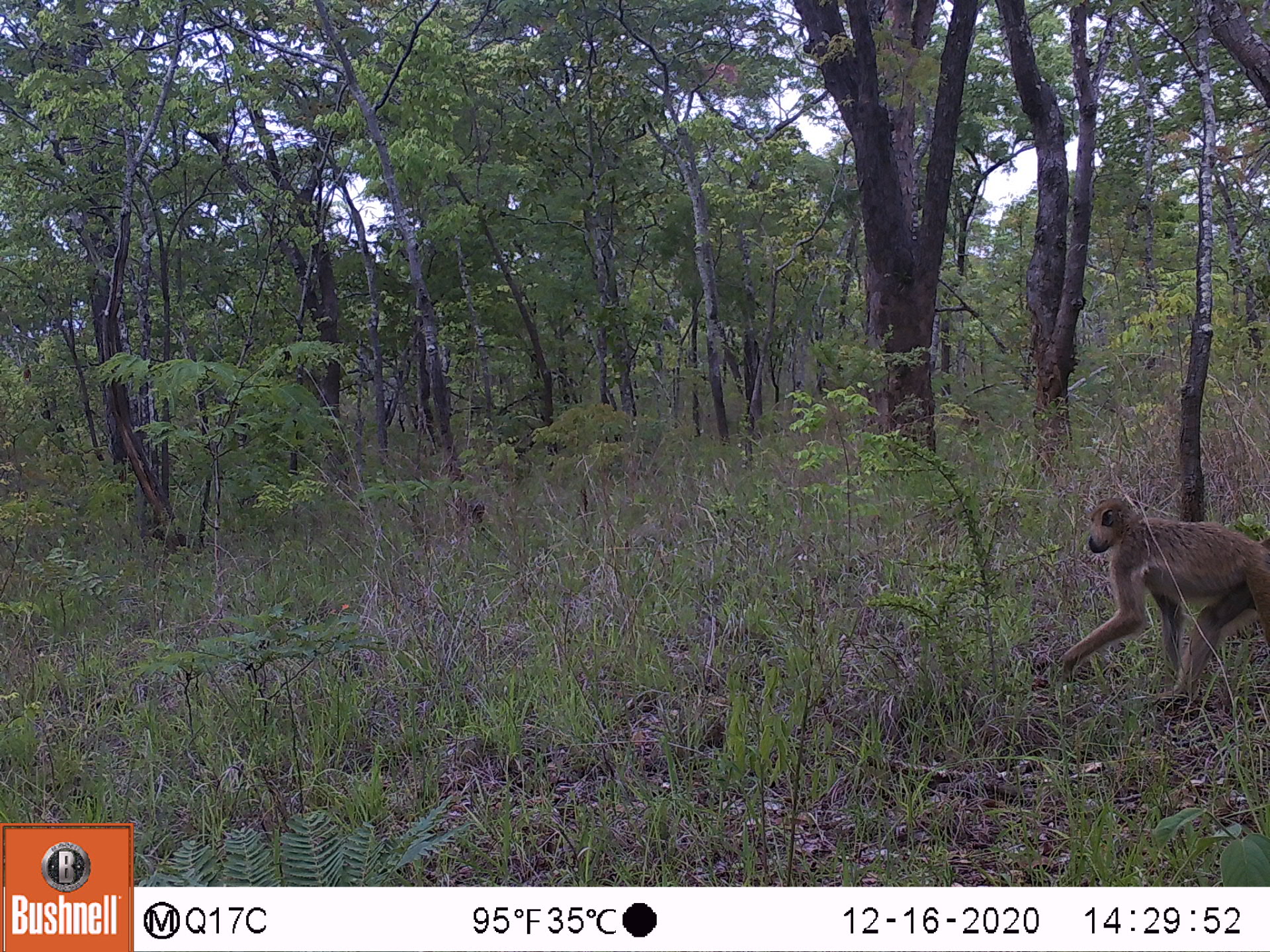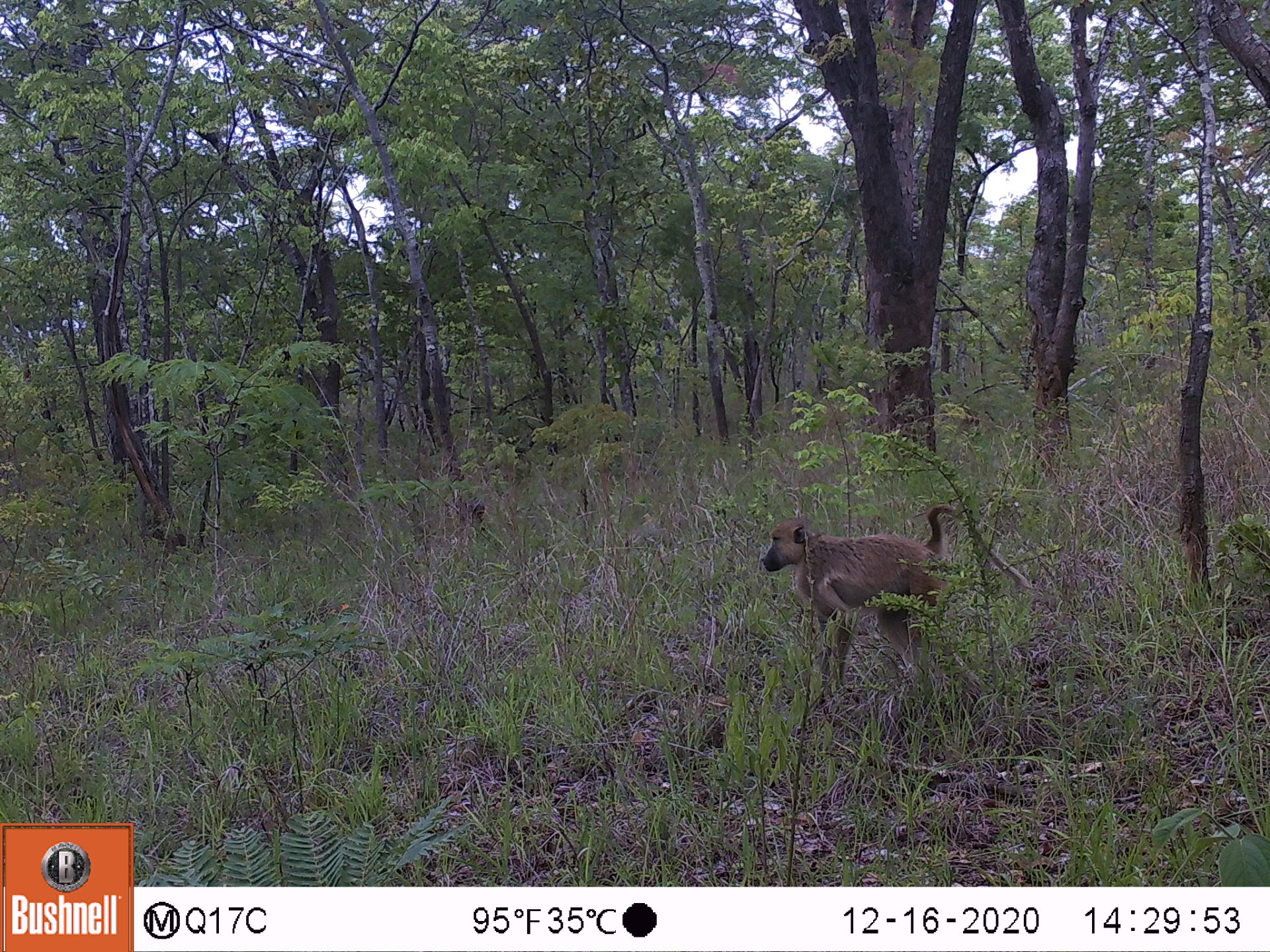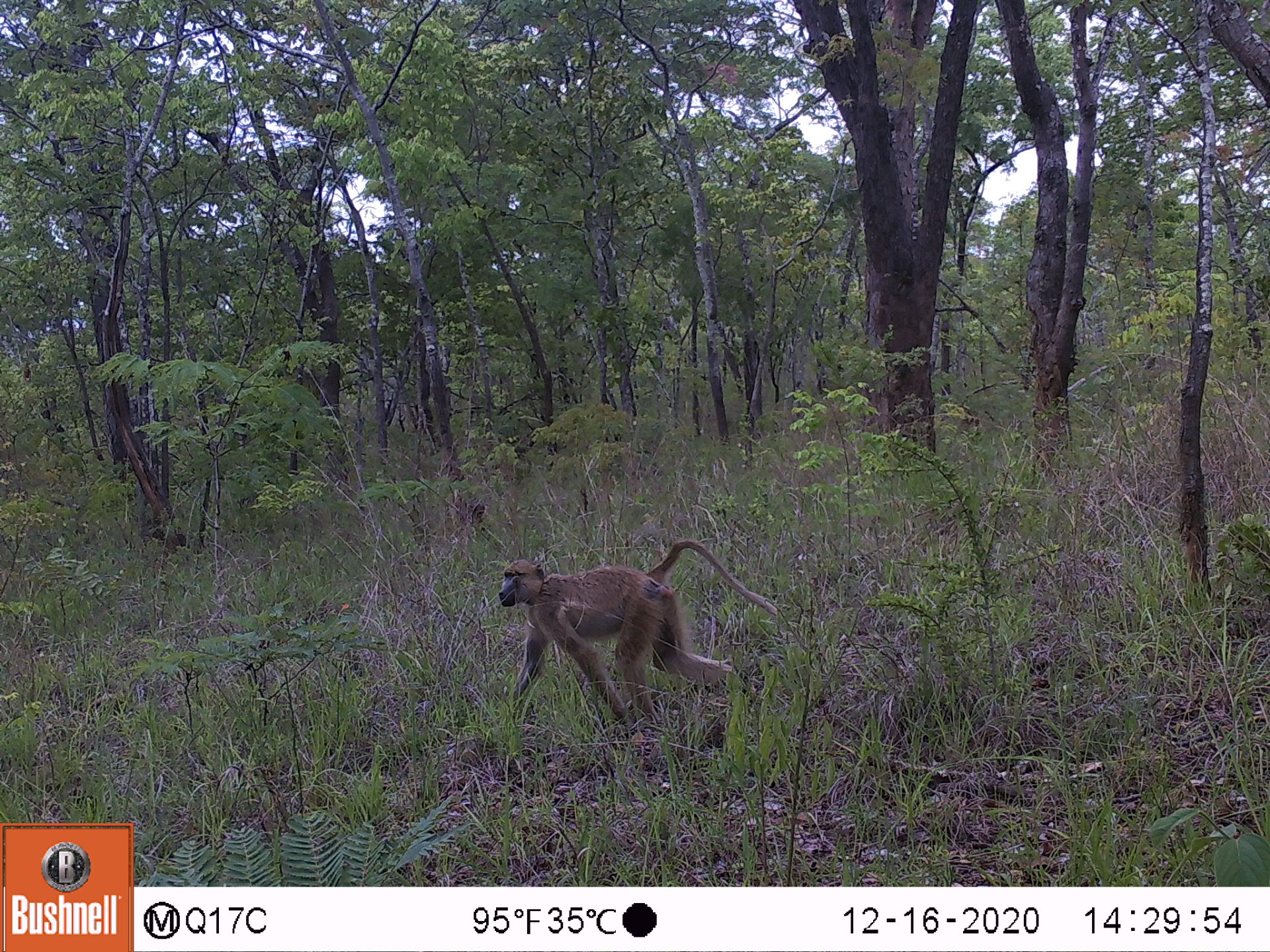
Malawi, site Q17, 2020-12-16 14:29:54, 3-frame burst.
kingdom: Animalia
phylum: Chordata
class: Mammalia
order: Primates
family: Cercopithecidae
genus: Papio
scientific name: Papio cynocephalus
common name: yellow baboon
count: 1